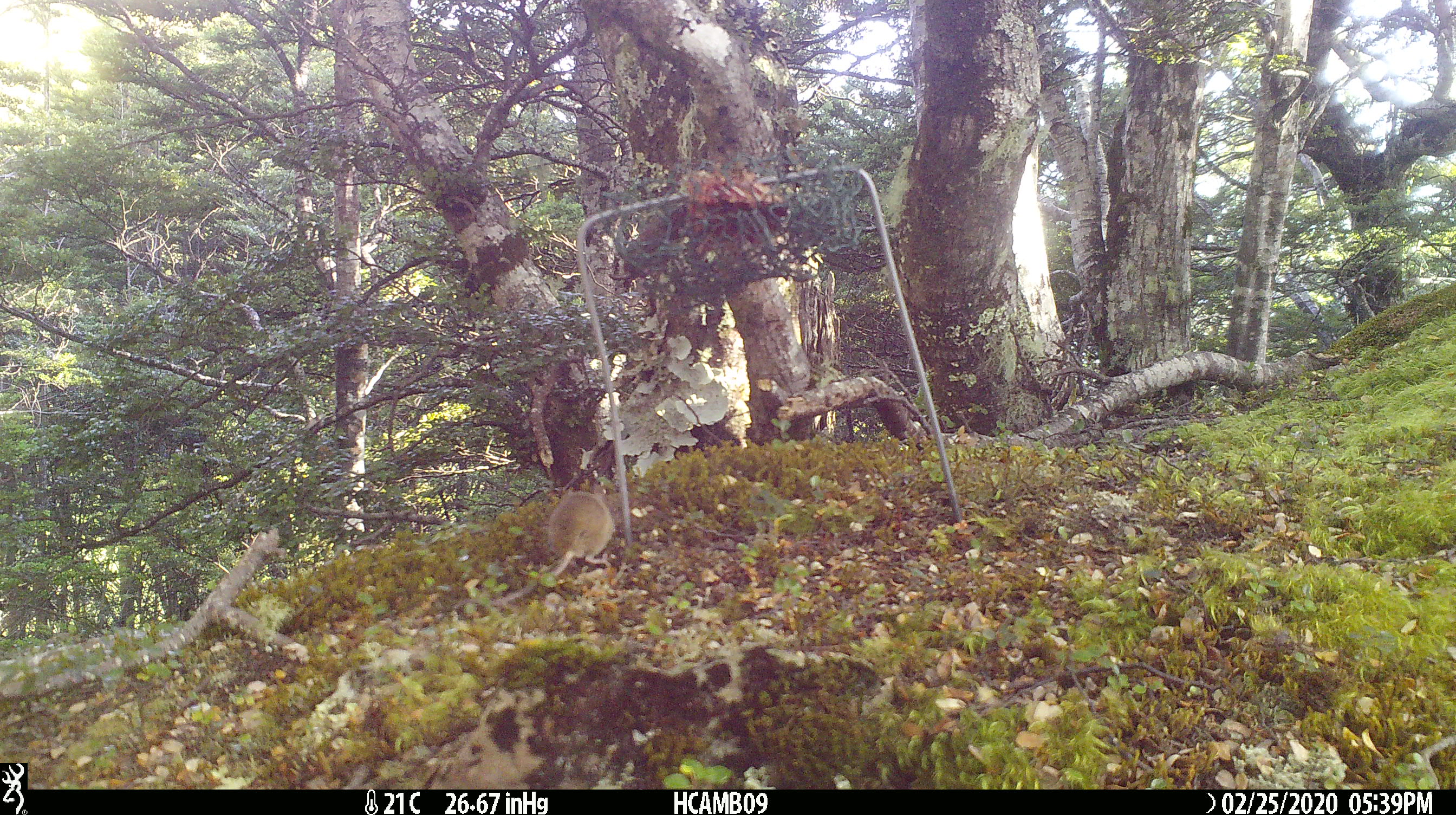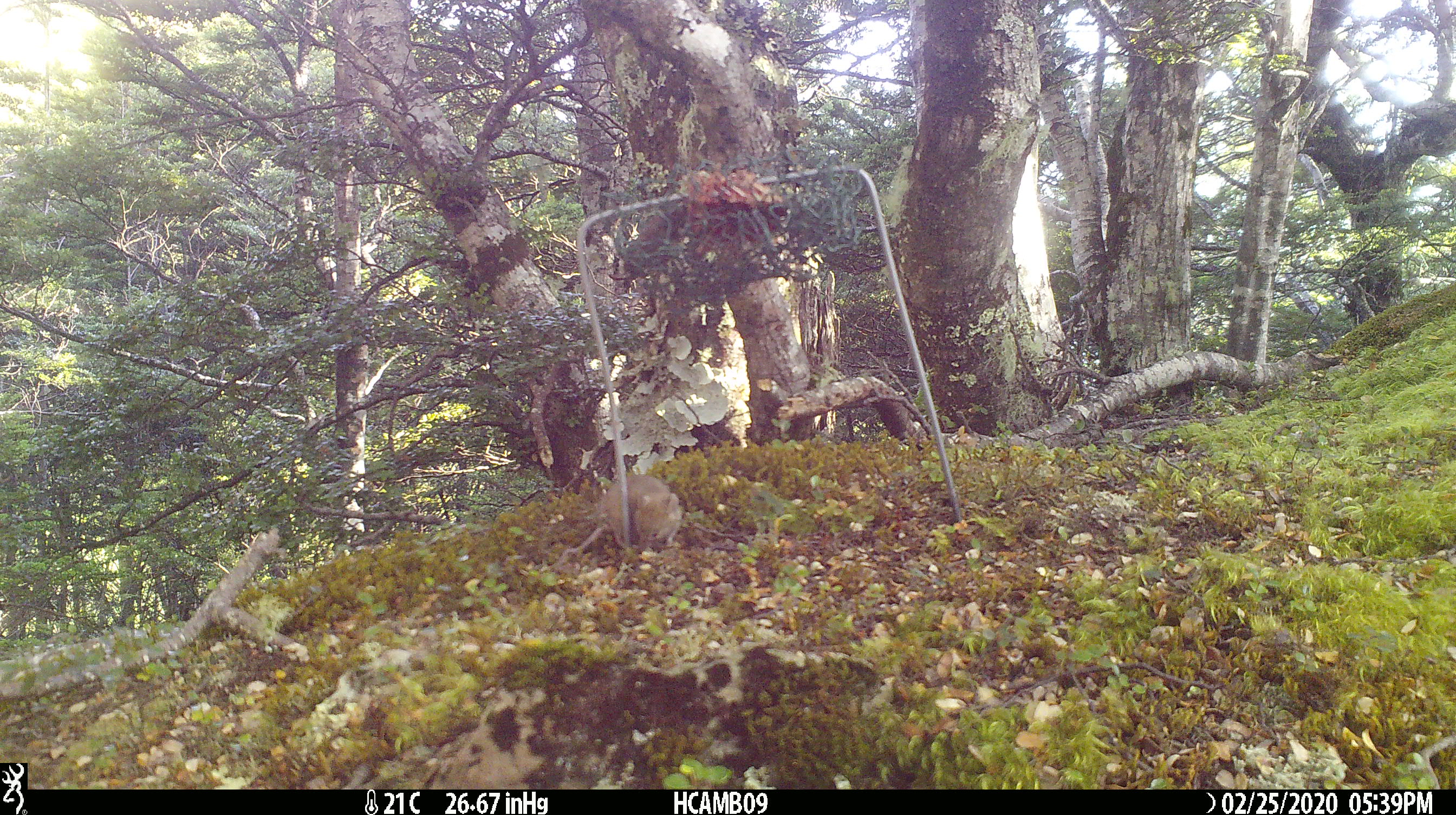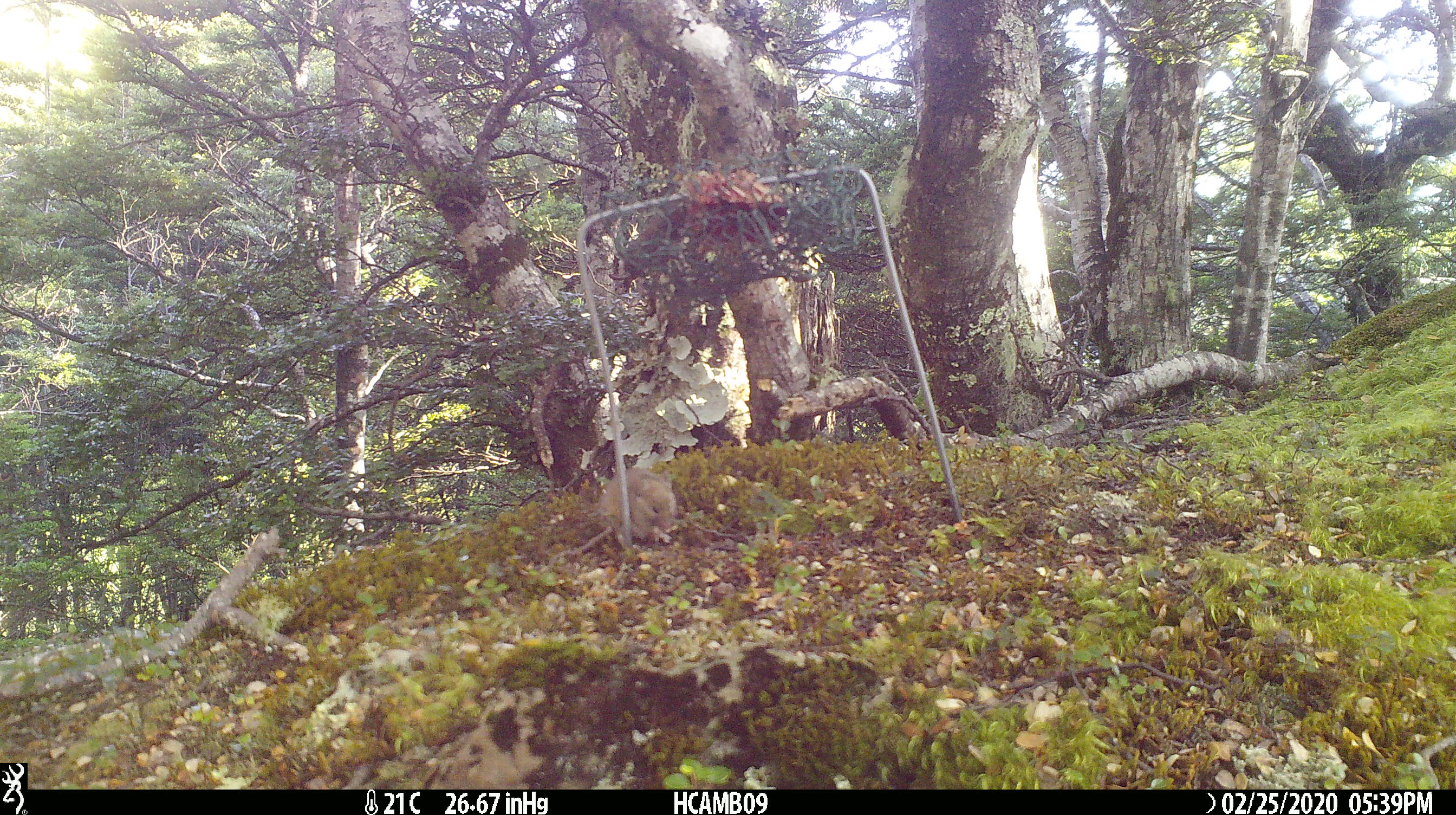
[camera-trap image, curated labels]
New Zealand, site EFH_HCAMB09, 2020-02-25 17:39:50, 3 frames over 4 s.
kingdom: Animalia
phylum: Chordata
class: Mammalia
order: Rodentia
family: Muridae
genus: Mus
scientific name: Mus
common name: mouse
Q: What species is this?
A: Mouse (Mus).